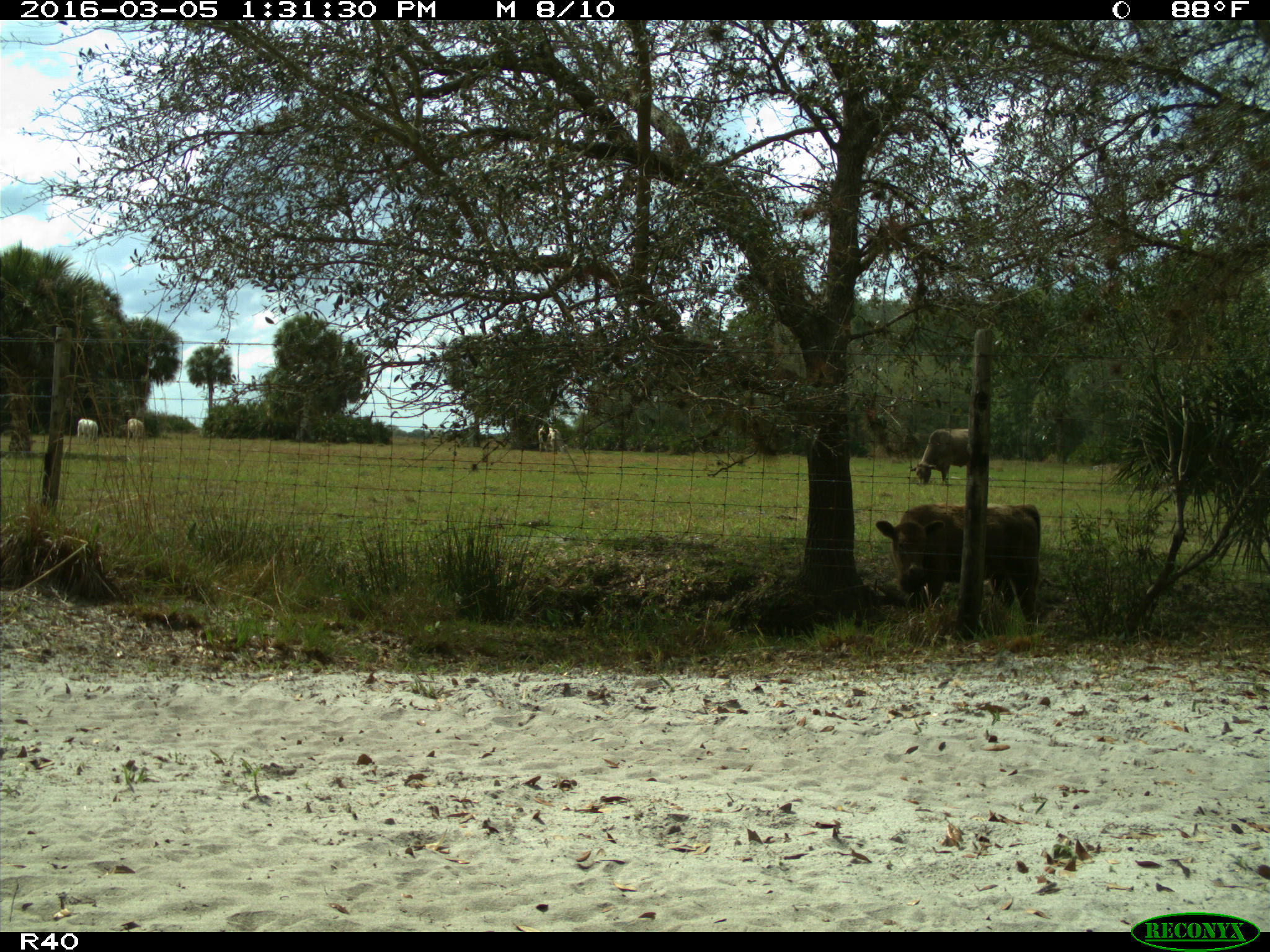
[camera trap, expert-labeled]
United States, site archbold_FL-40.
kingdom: Animalia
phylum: Chordata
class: Mammalia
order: Artiodactyla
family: Bovidae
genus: Bos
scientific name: Bos taurus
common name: domestic cow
Bos taurus (domestic cow).